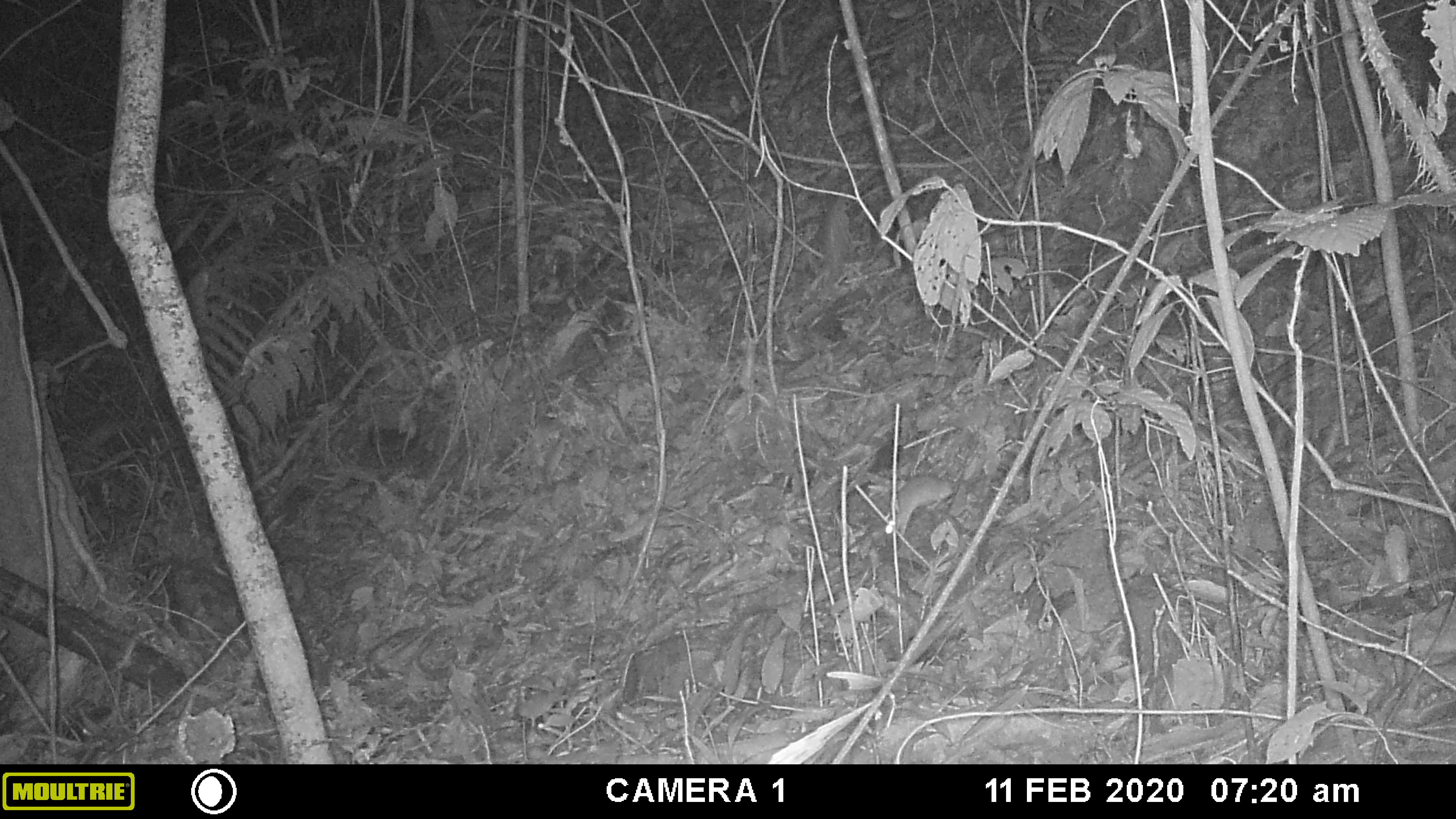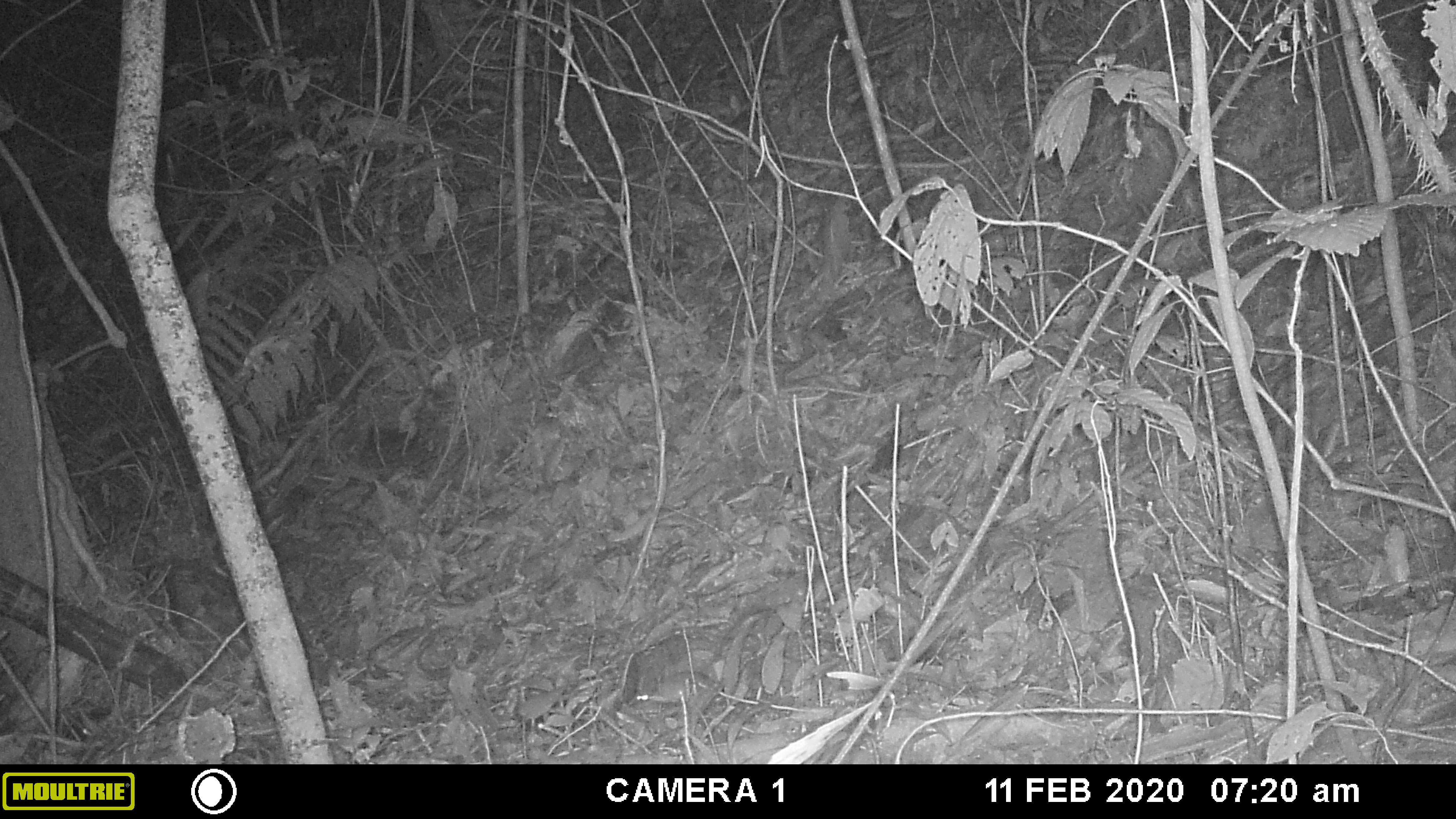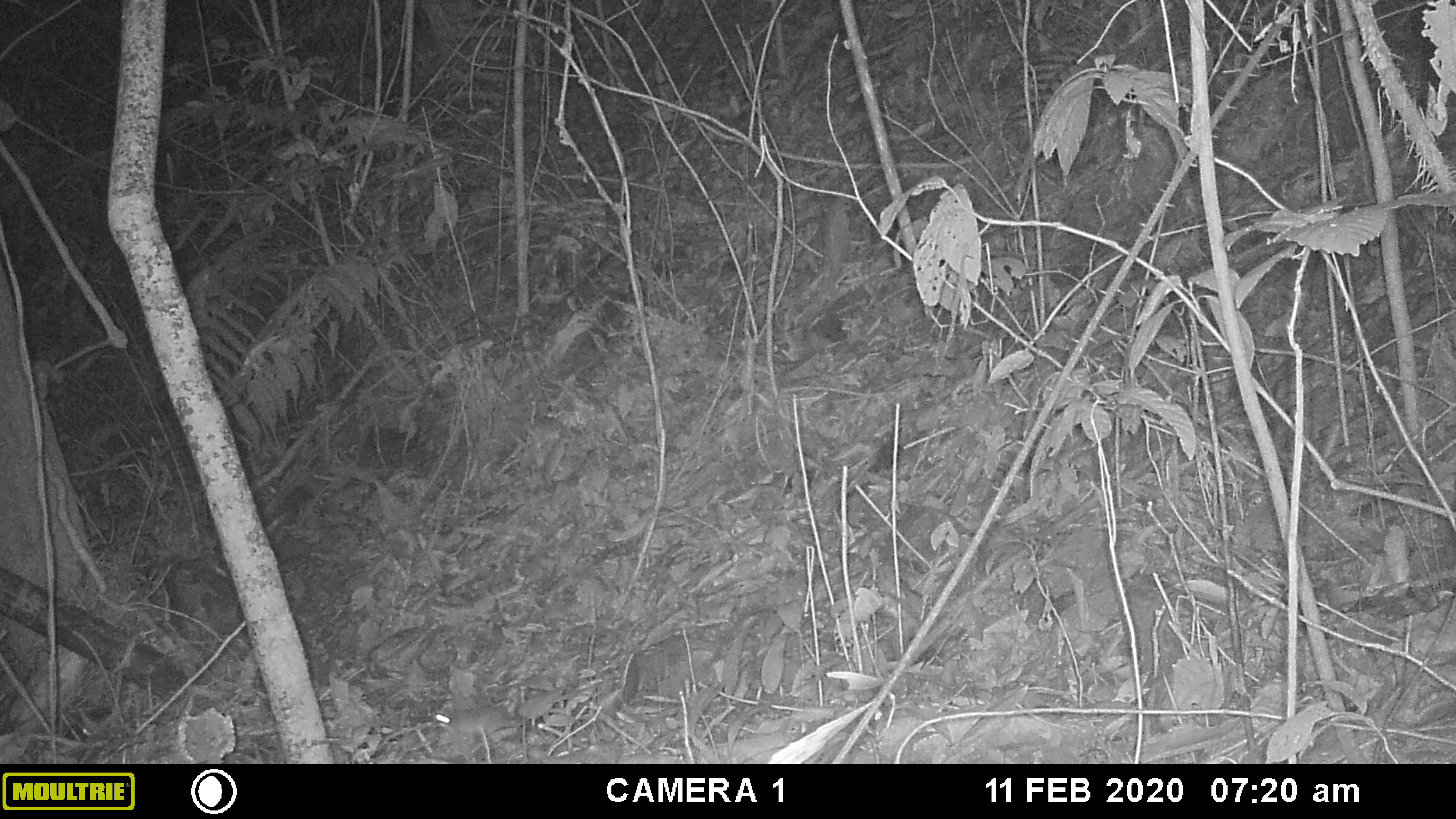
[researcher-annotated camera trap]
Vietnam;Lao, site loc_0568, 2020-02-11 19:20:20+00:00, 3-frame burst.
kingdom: Animalia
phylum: Chordata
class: Mammalia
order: Rodentia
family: Muridae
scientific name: Muridae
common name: old-world mice and rats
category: unidentified murid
Unidentified murid (old-world mice and rats) (Muridae). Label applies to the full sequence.